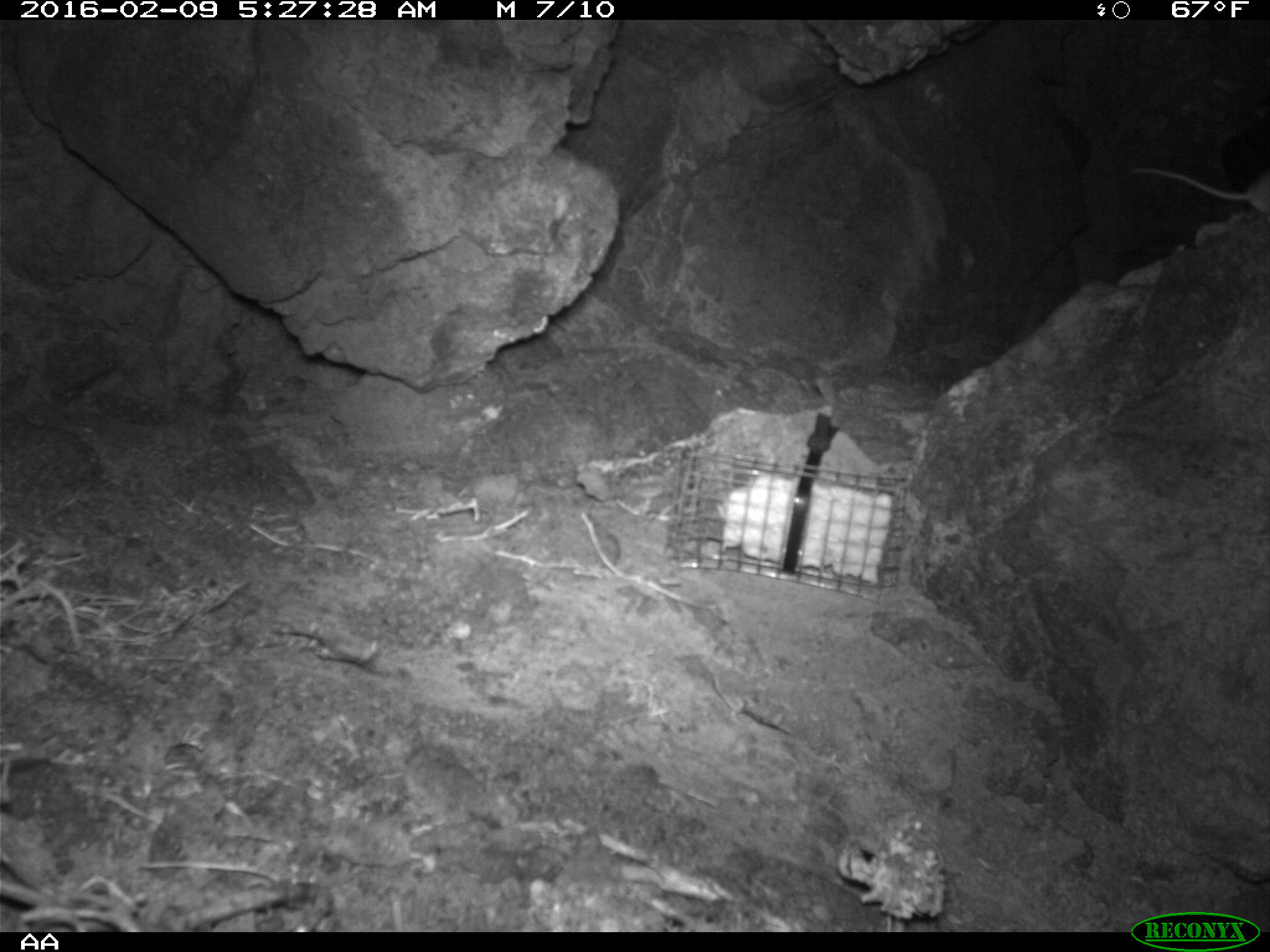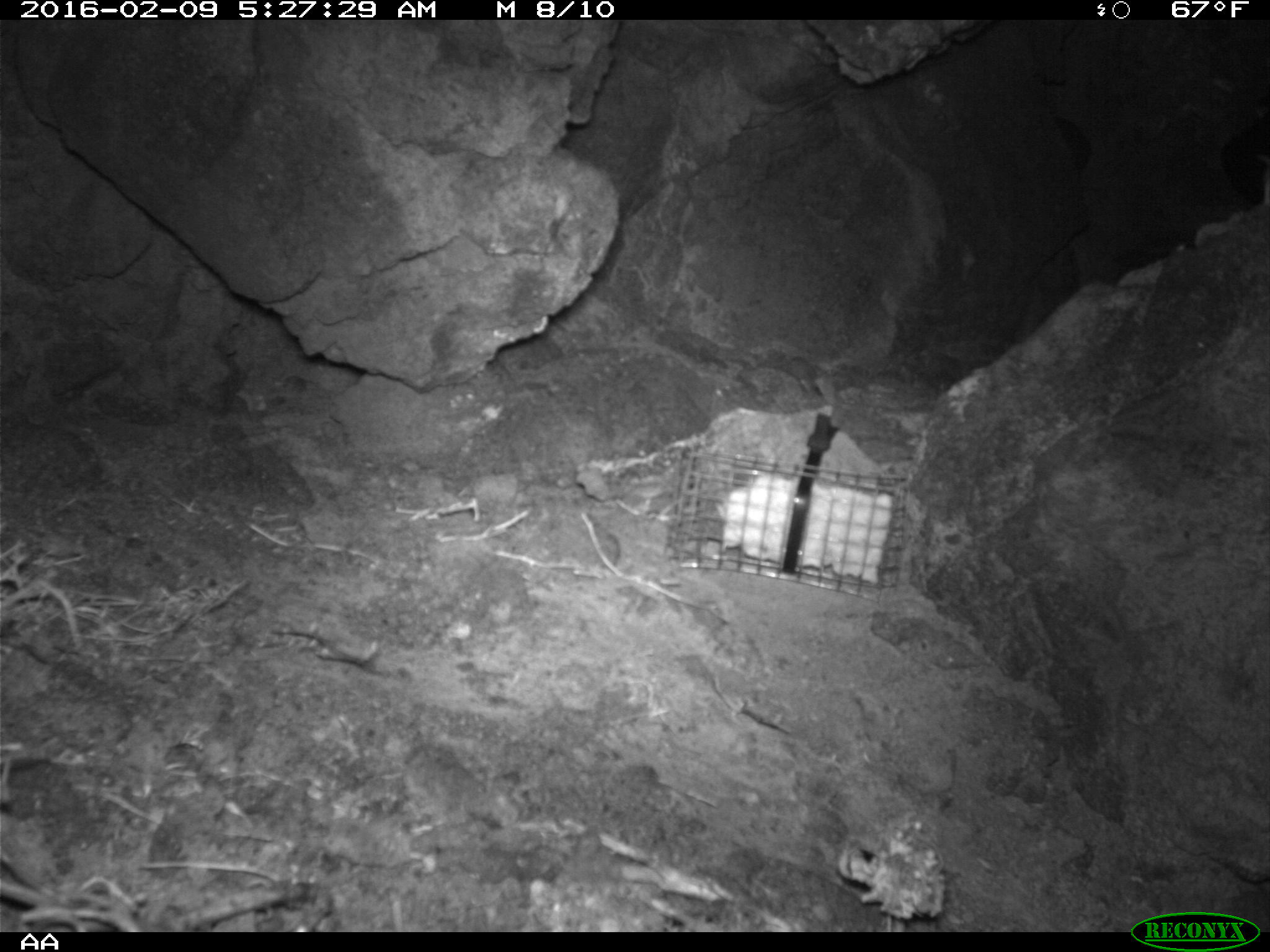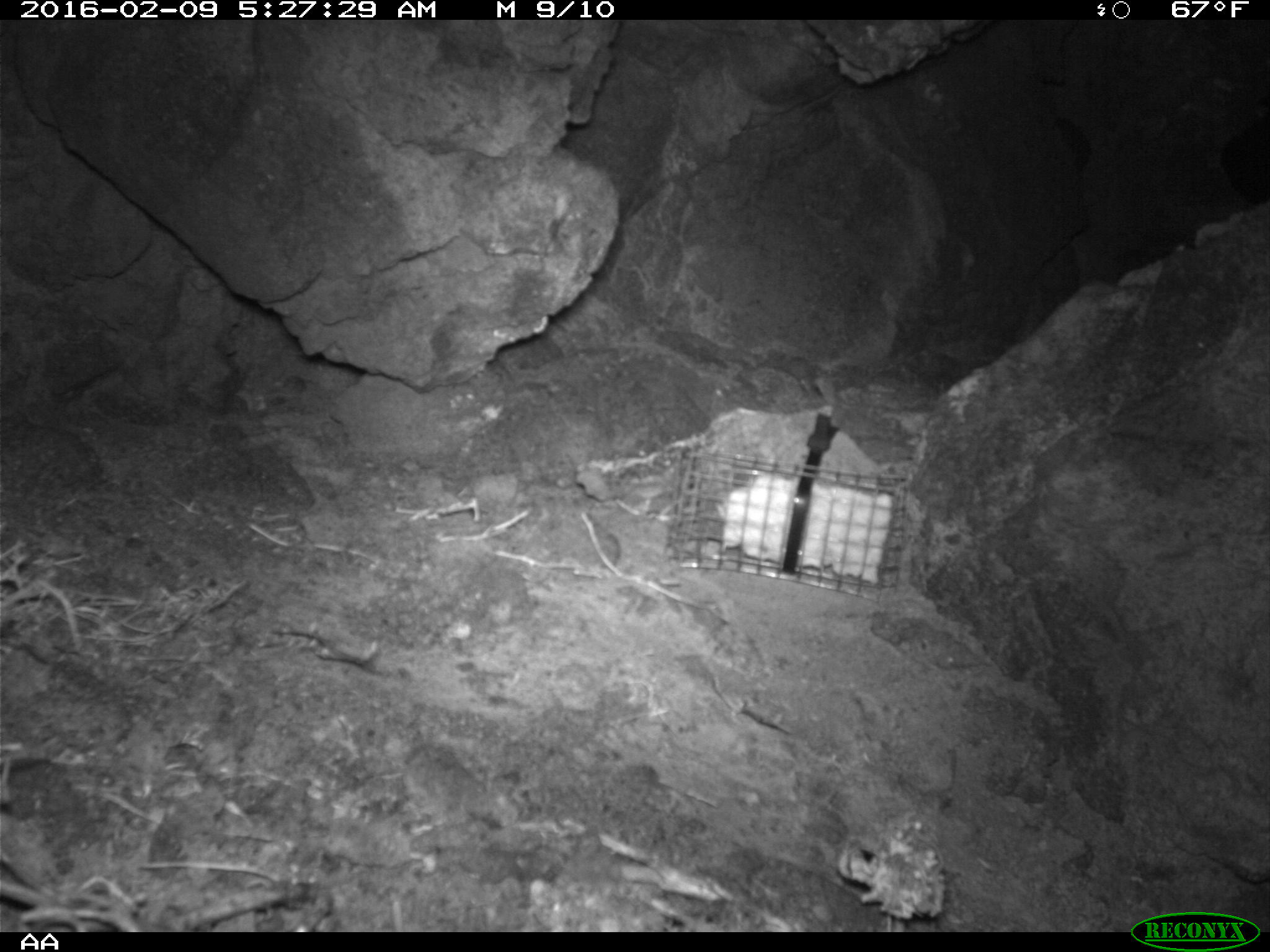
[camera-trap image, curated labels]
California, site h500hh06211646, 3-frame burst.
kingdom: Animalia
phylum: Chordata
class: Mammalia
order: Rodentia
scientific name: Rodentia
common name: rodent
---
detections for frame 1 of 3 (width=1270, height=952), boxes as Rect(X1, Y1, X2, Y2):
rodent: Rect(1130, 165, 1269, 213)